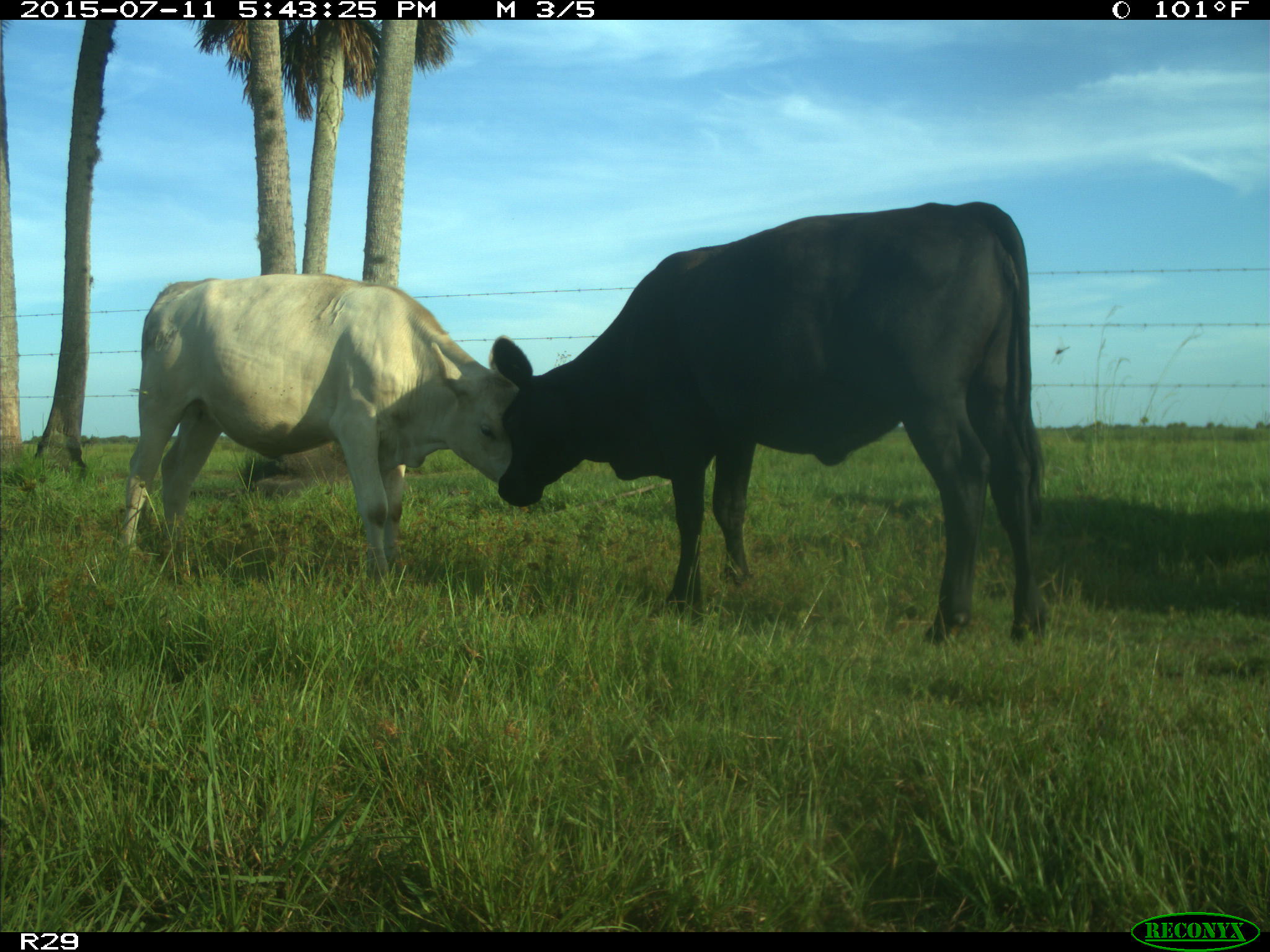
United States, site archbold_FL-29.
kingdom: Animalia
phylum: Chordata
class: Mammalia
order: Artiodactyla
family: Bovidae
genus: Bos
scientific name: Bos taurus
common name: domestic cow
Bos taurus (domestic cow).